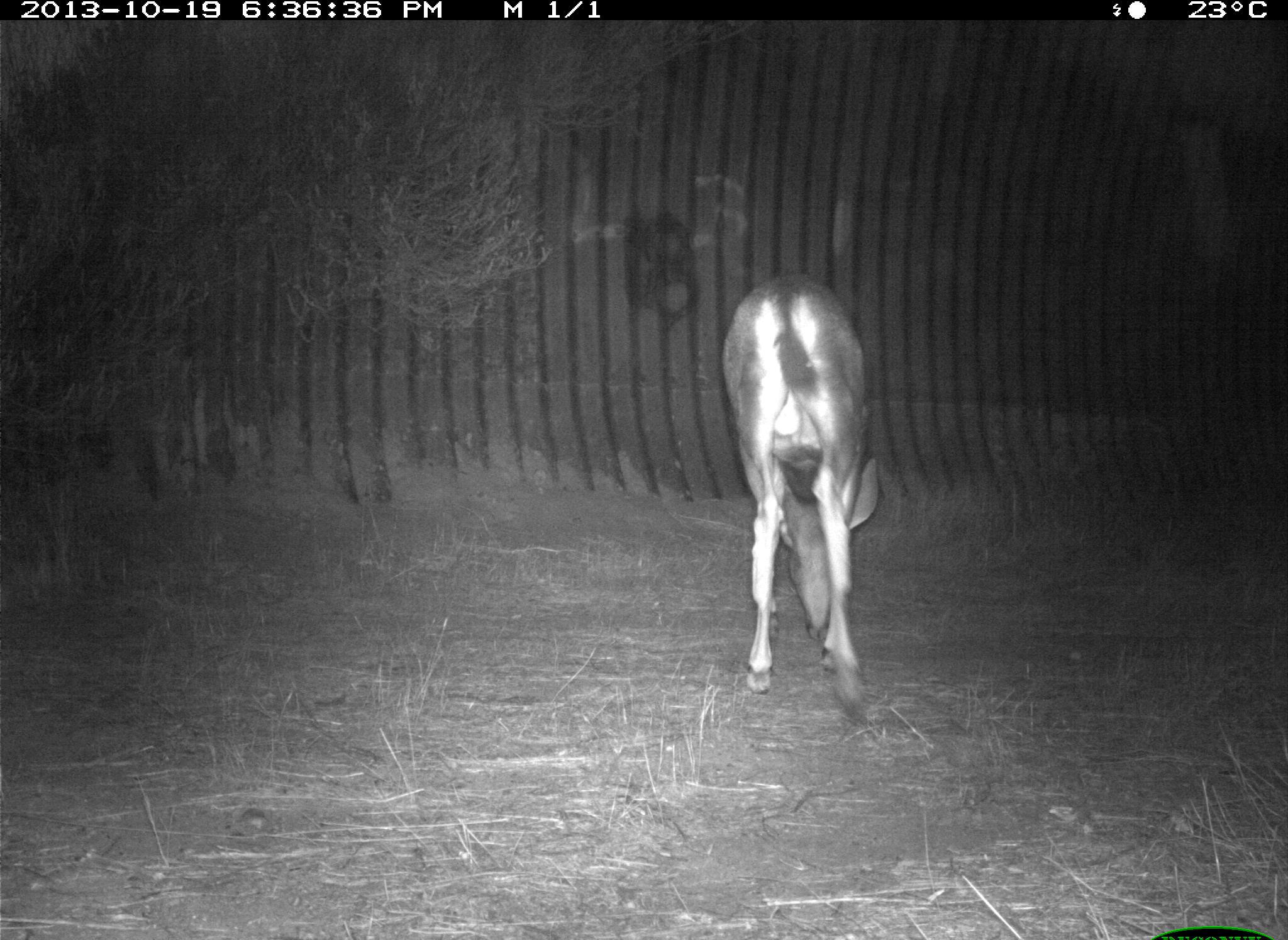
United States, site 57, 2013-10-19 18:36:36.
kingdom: Animalia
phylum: Chordata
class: Mammalia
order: Artiodactyla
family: Cervidae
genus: Odocoileus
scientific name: Odocoileus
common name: deer